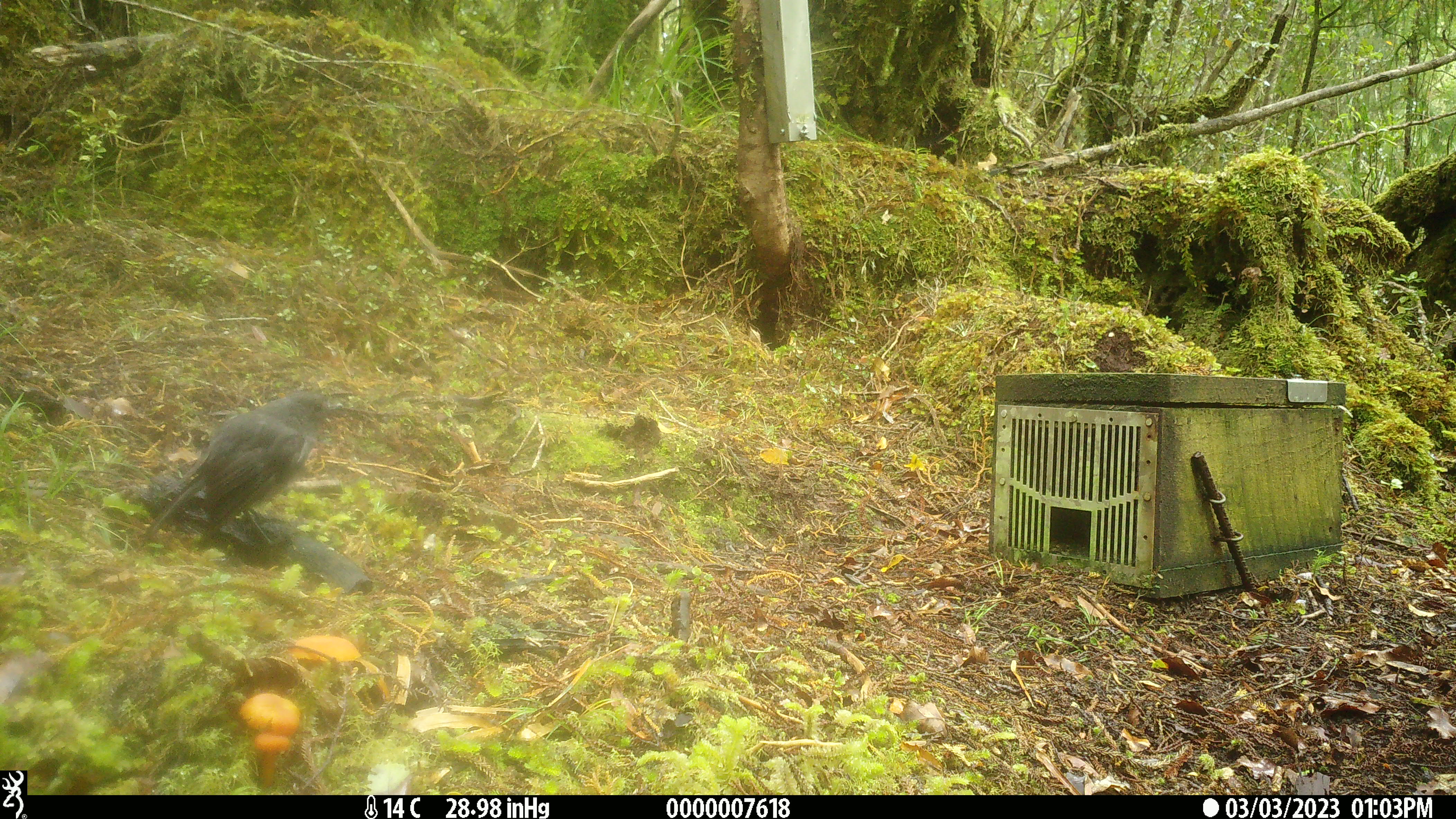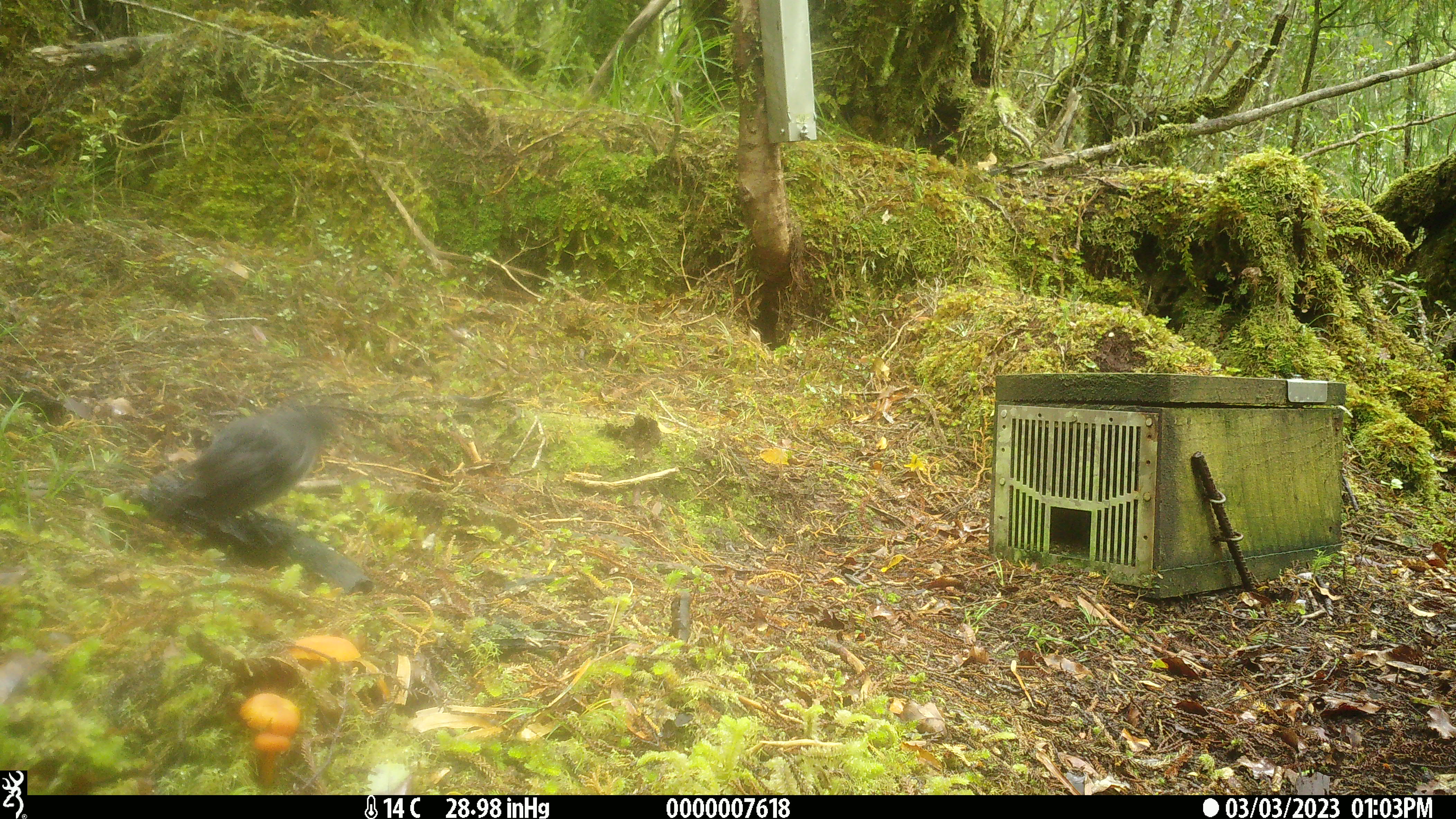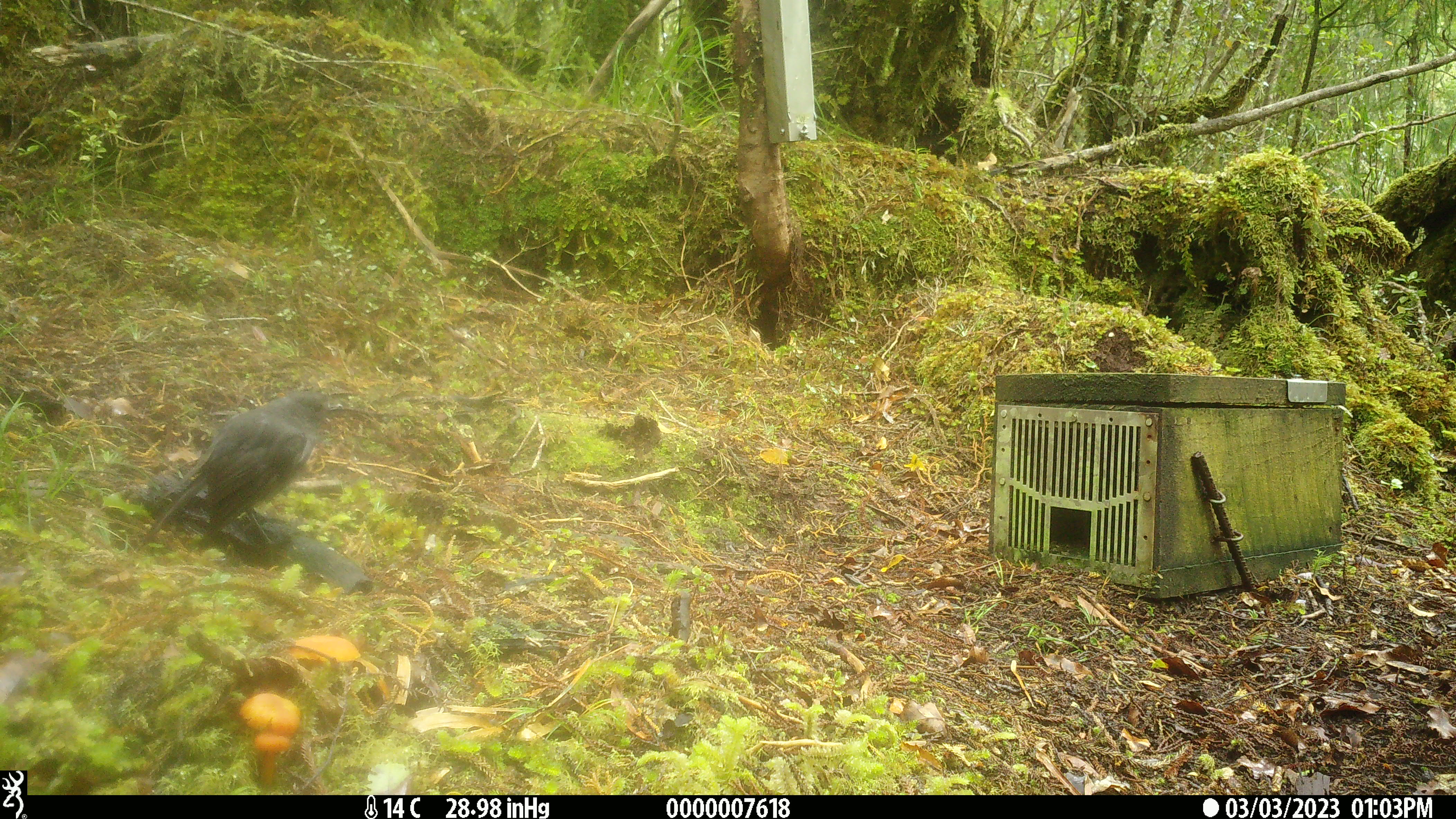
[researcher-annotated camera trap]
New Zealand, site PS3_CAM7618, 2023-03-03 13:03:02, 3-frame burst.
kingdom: Animalia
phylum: Chordata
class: Aves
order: Passeriformes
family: Petroicidae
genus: Petroica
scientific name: Petroica australis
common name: new zealand robin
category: robin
Robin (new zealand robin) (Petroica australis).